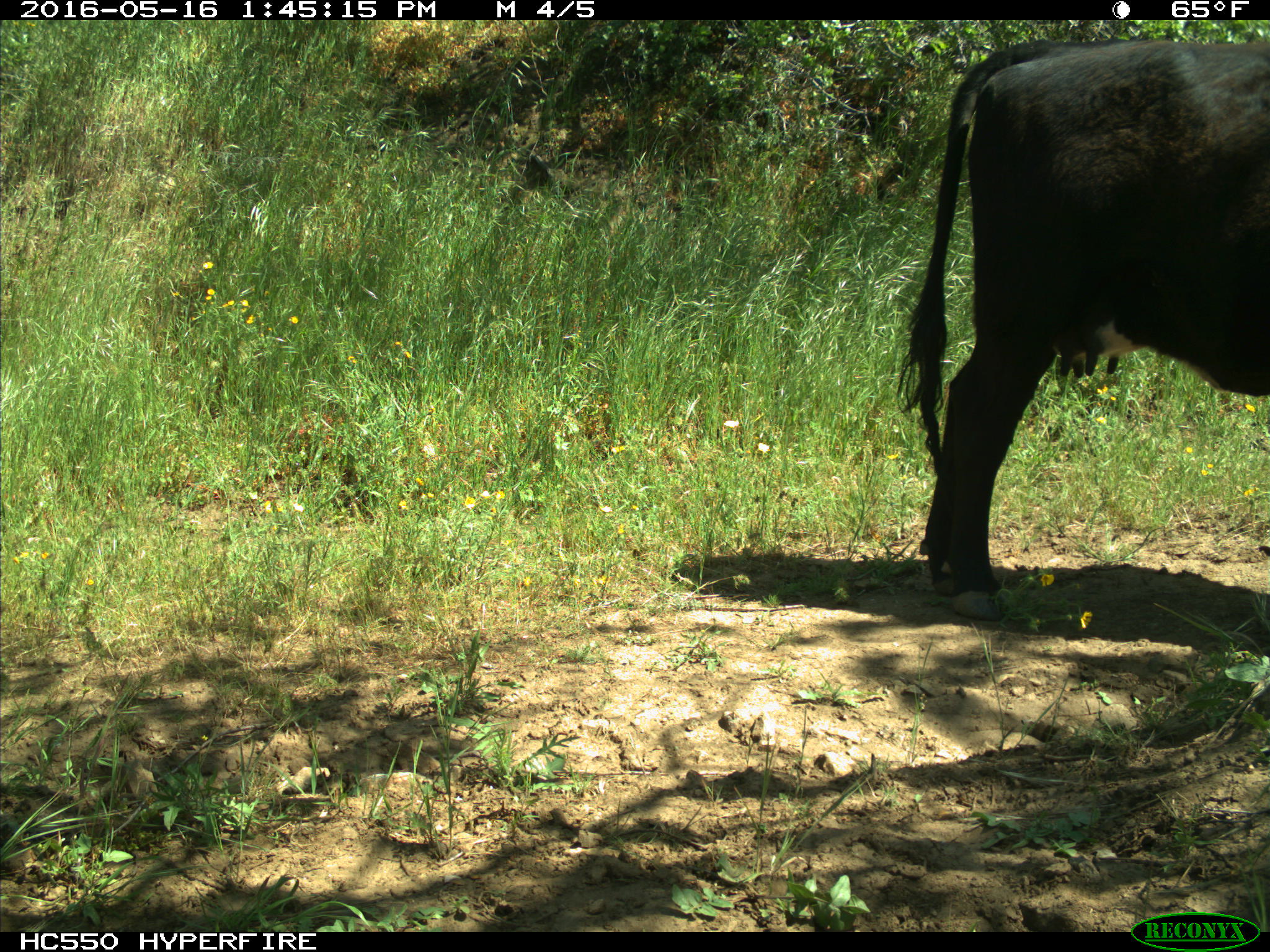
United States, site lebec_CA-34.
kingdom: Animalia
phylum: Chordata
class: Mammalia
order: Artiodactyla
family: Bovidae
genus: Bos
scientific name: Bos taurus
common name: domestic cow